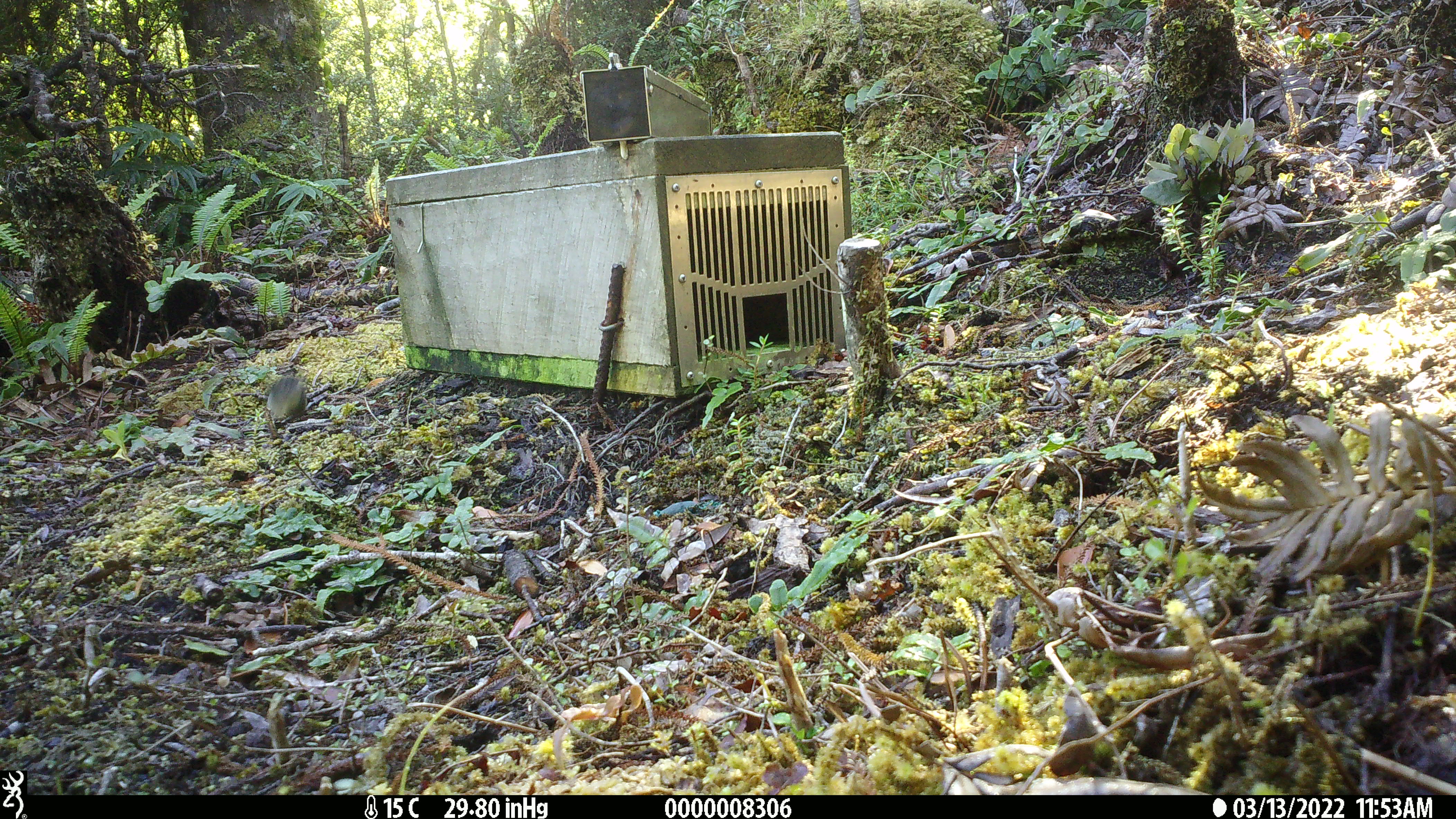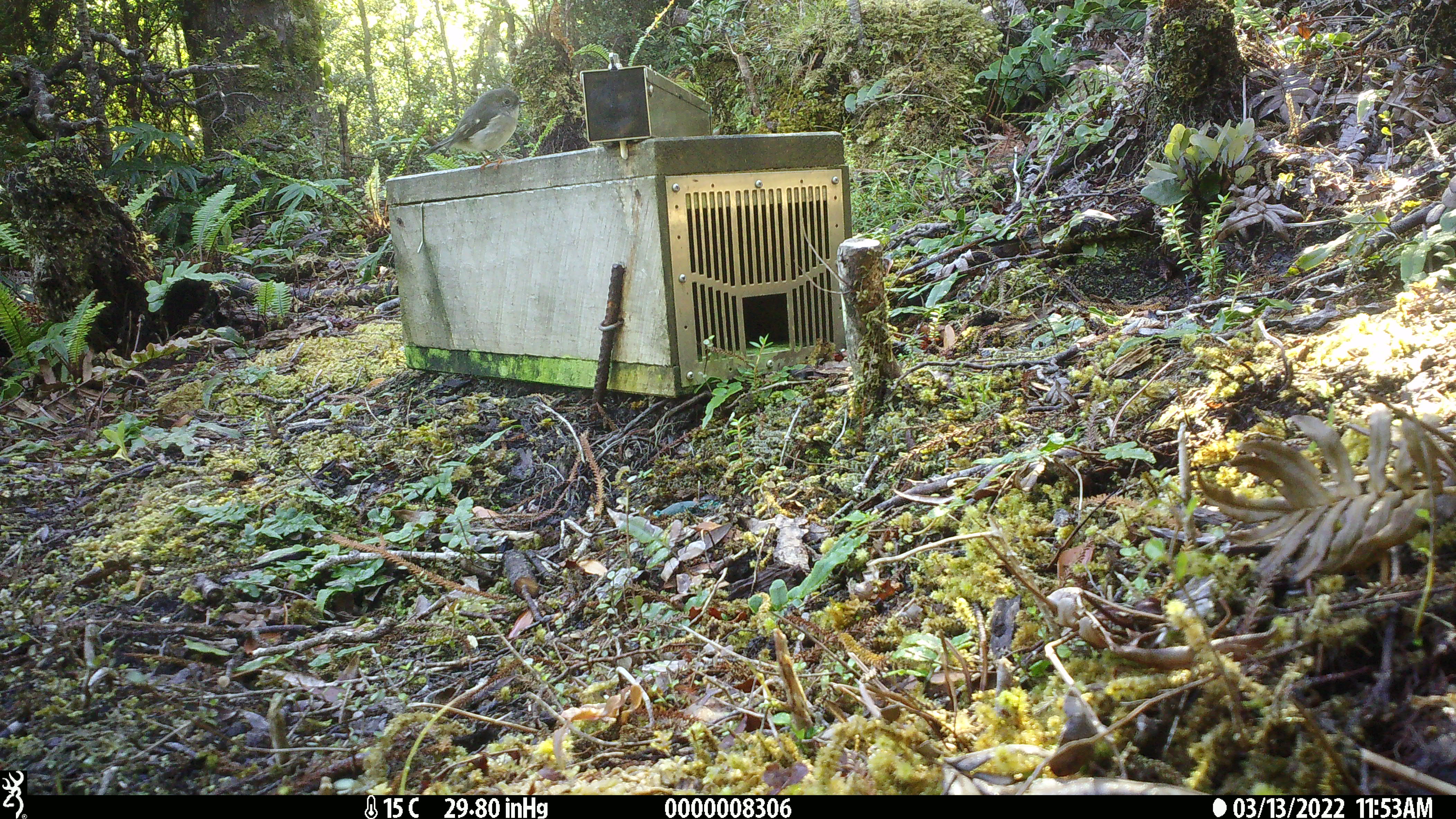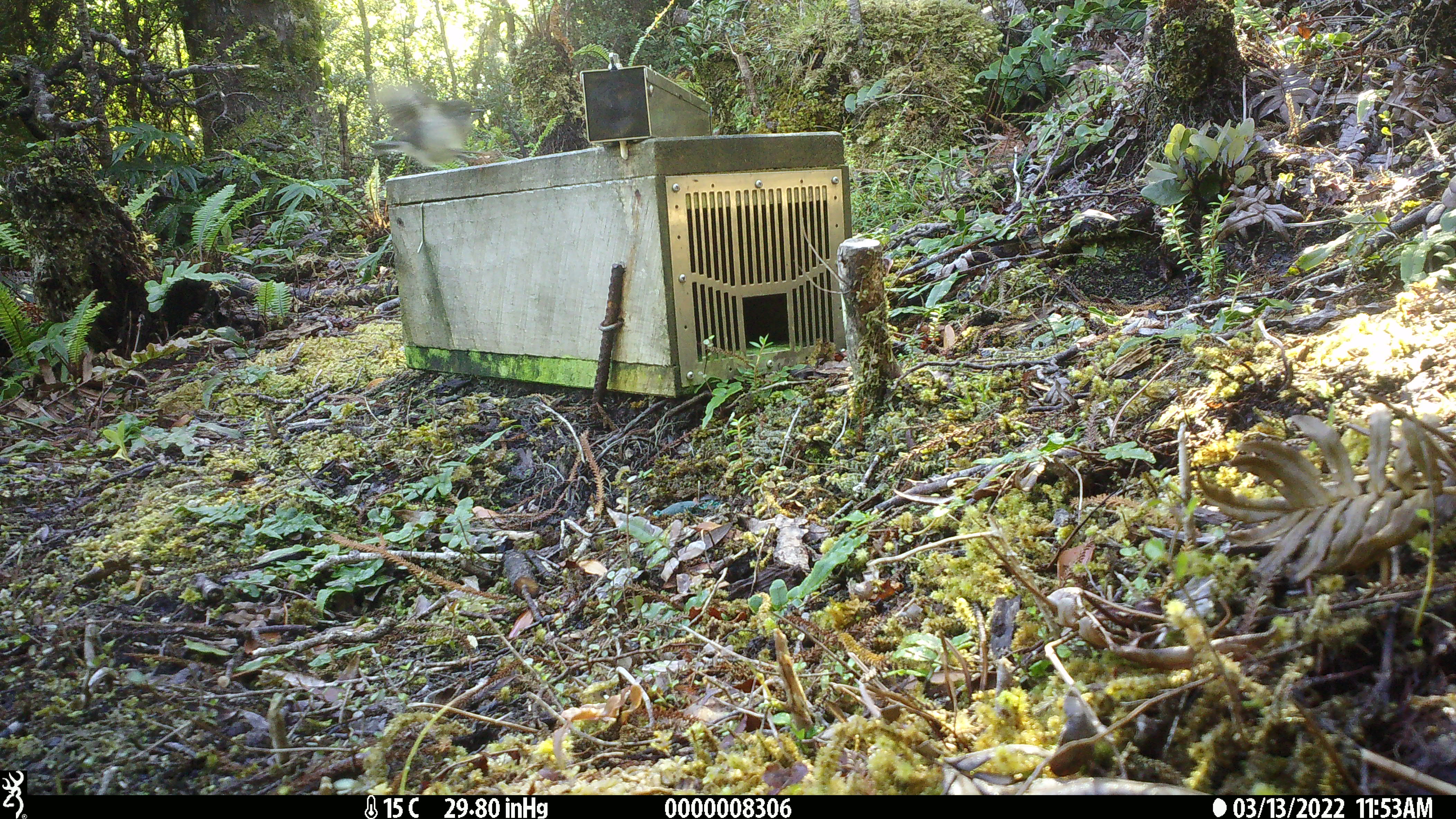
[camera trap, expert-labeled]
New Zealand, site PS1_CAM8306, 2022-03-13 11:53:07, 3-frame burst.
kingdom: Animalia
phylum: Chordata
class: Aves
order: Passeriformes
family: Petroicidae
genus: Petroica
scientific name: Petroica macrocephala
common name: tomtit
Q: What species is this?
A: Tomtit (Petroica macrocephala).